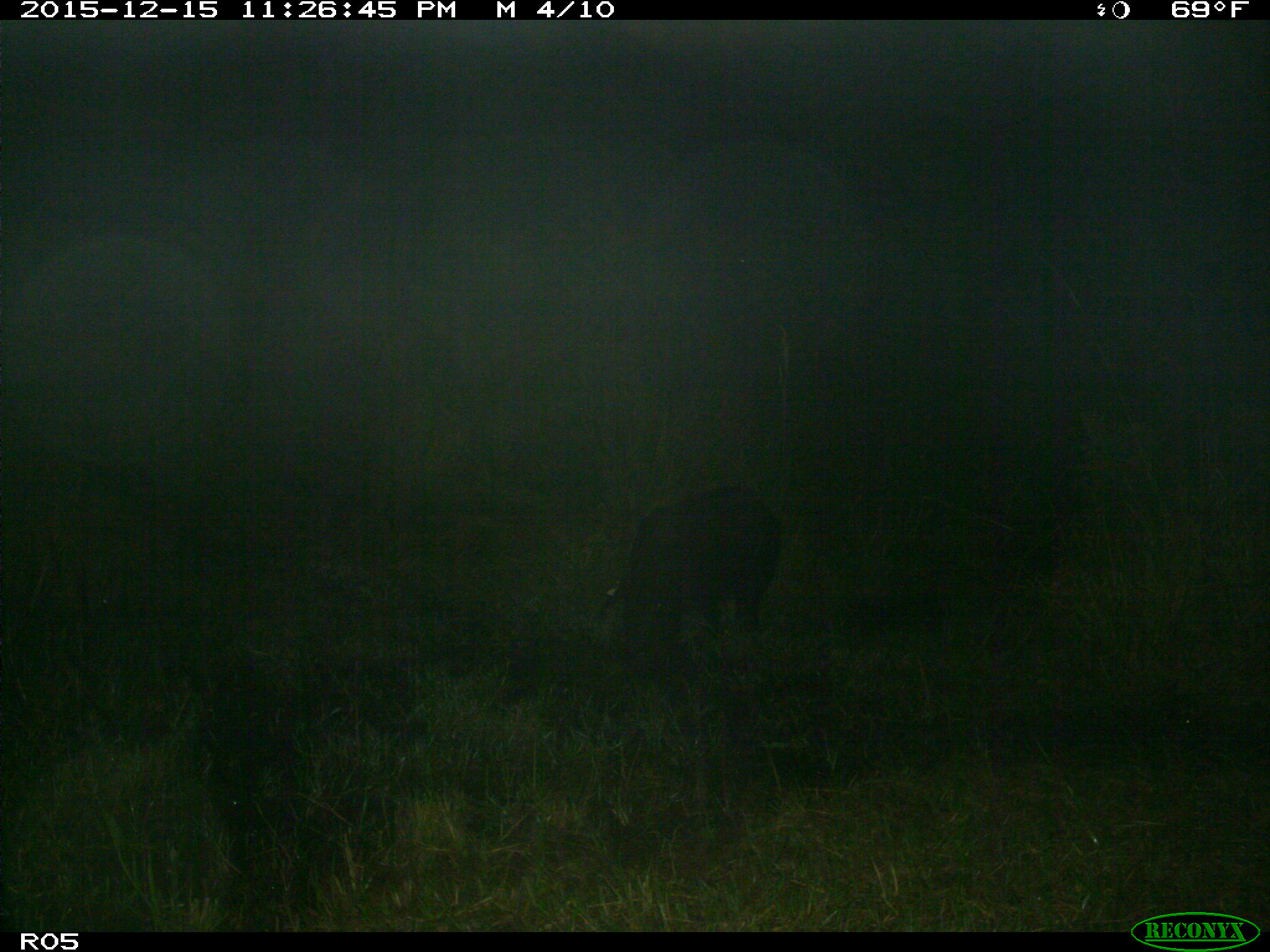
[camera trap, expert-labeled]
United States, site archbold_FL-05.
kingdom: Animalia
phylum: Chordata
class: Mammalia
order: Artiodactyla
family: Suidae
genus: Sus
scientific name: Sus scrofa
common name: wild boar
Sus scrofa (wild boar).